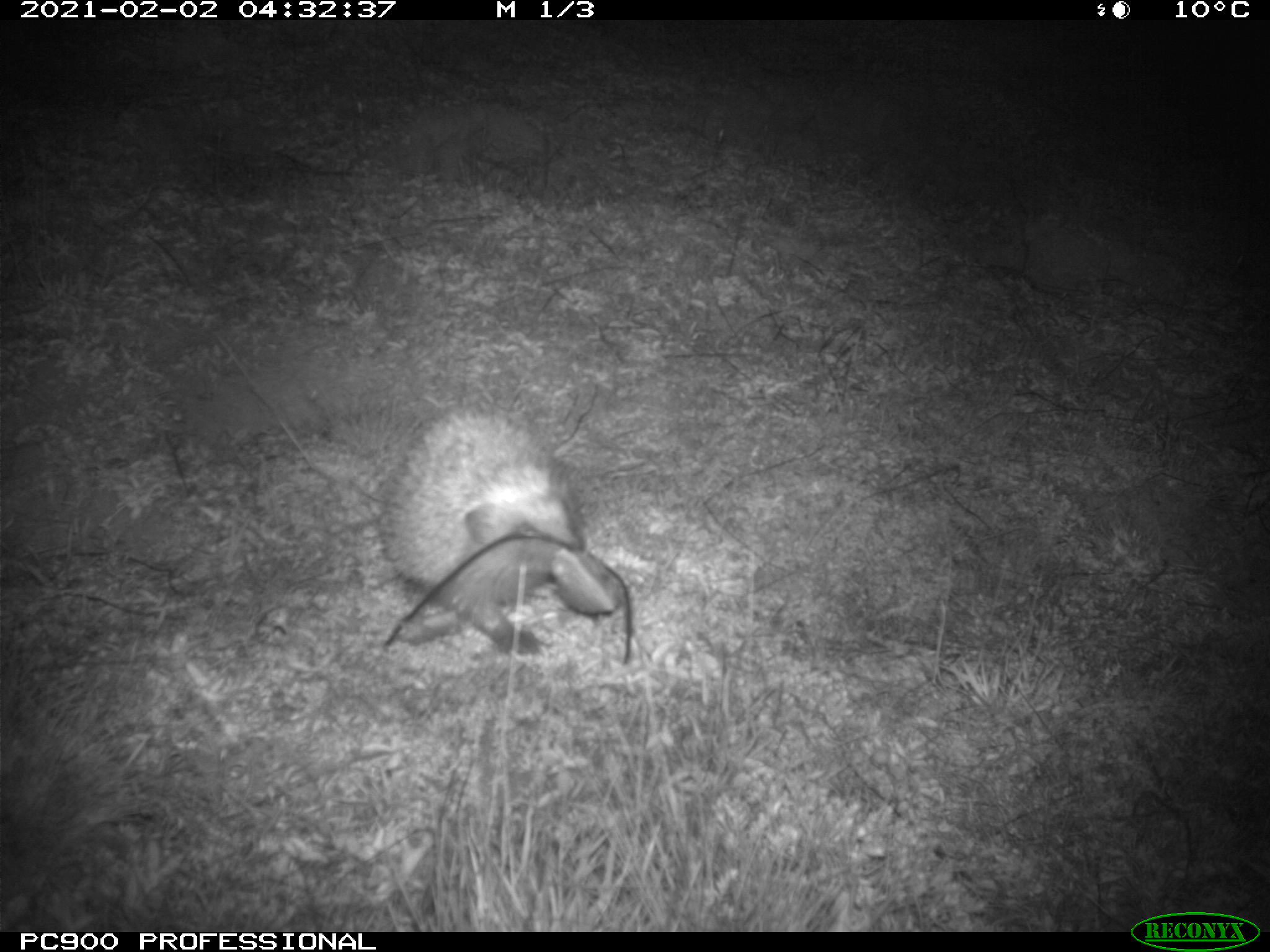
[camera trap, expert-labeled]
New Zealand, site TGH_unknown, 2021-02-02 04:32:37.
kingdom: Animalia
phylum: Chordata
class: Mammalia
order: Eulipotyphla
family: Erinaceidae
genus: Erinaceus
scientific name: Erinaceus europaeus europaeus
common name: european hedgehog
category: hedgehog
Hedgehog (european hedgehog) (Erinaceus europaeus europaeus).